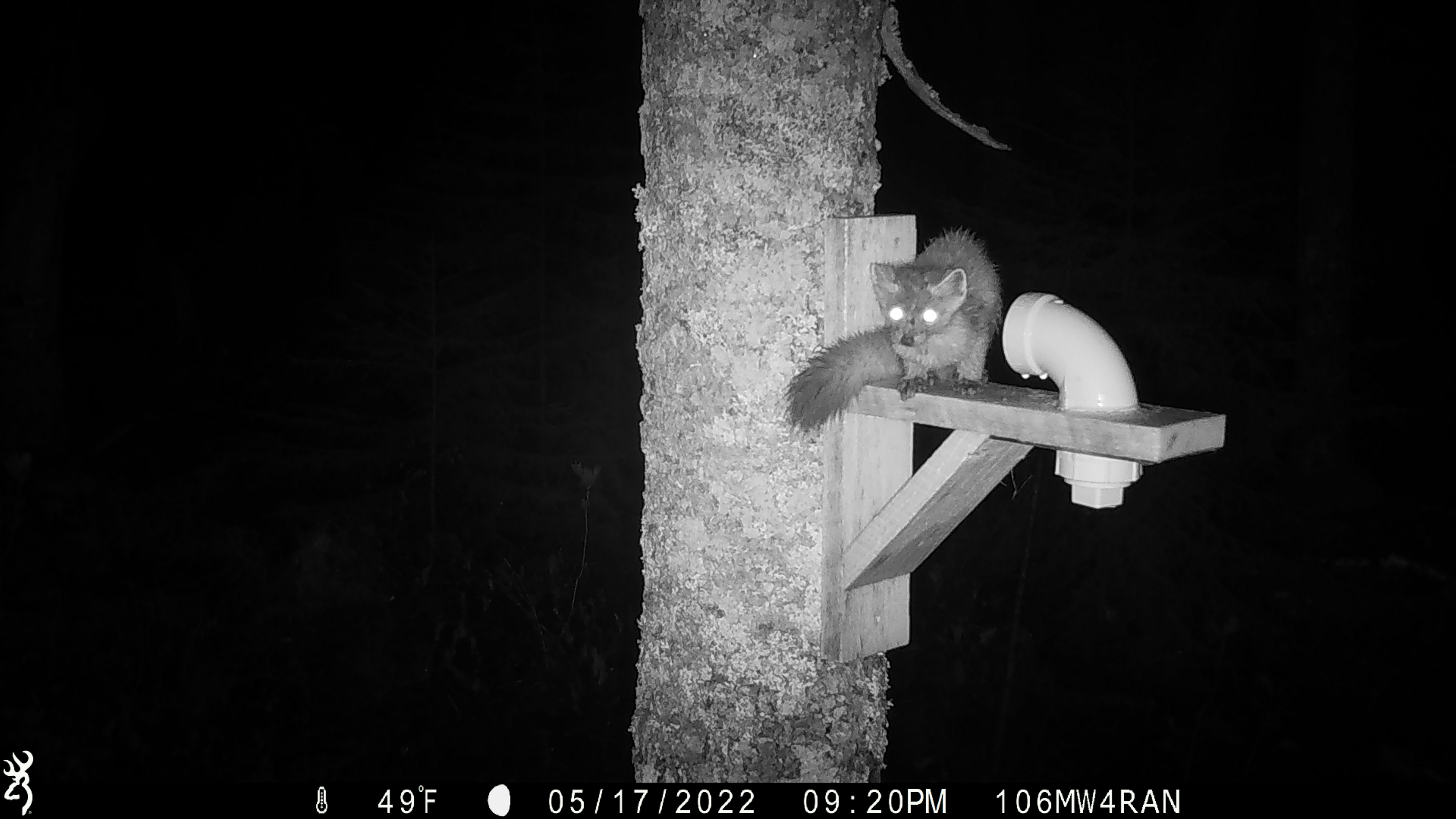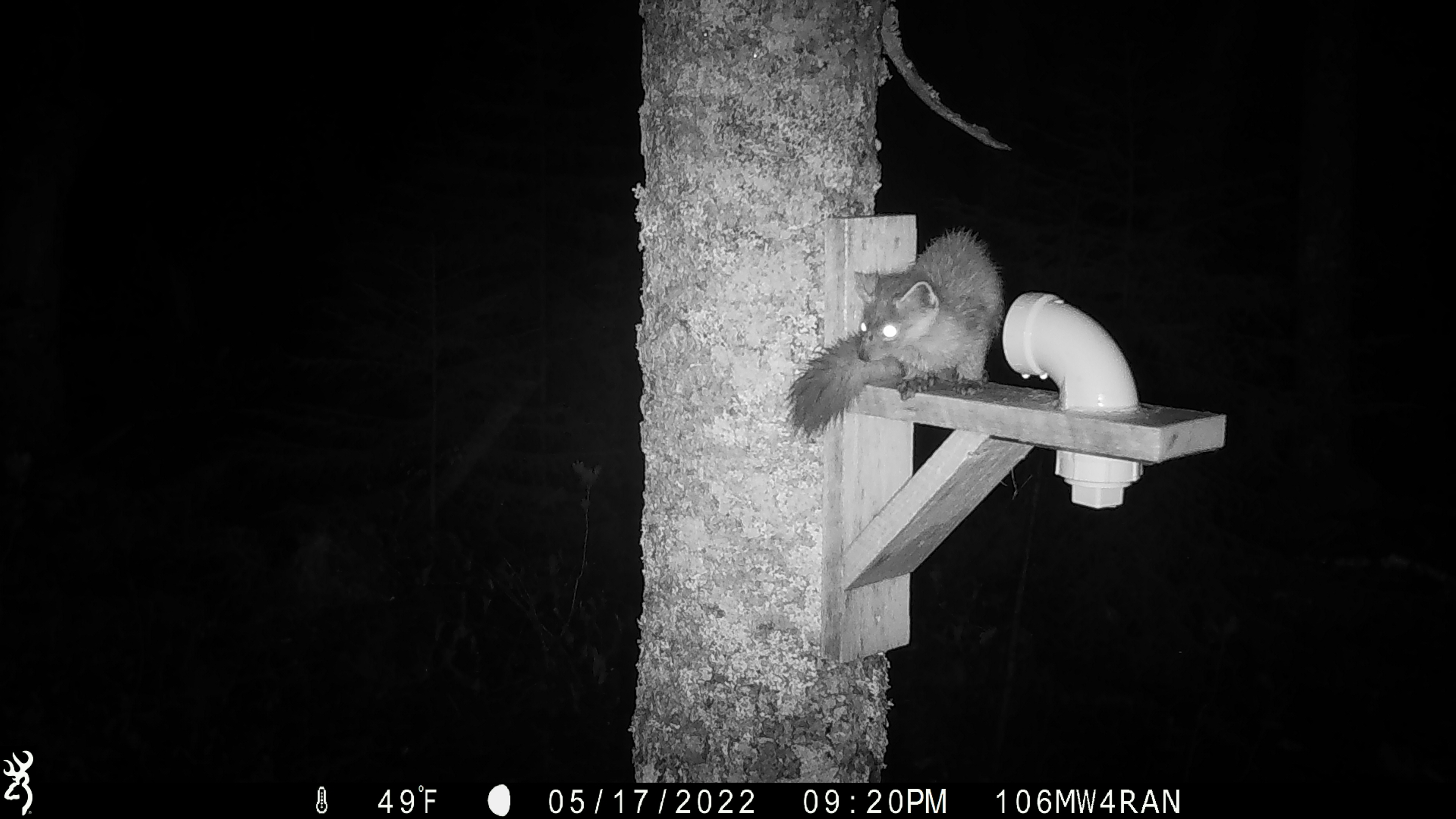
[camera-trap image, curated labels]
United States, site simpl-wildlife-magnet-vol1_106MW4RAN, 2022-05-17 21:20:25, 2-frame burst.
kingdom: Animalia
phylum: Chordata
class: Mammalia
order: Carnivora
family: Mustelidae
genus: Martes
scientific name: Martes americana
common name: american marten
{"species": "american marten (Martes americana)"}